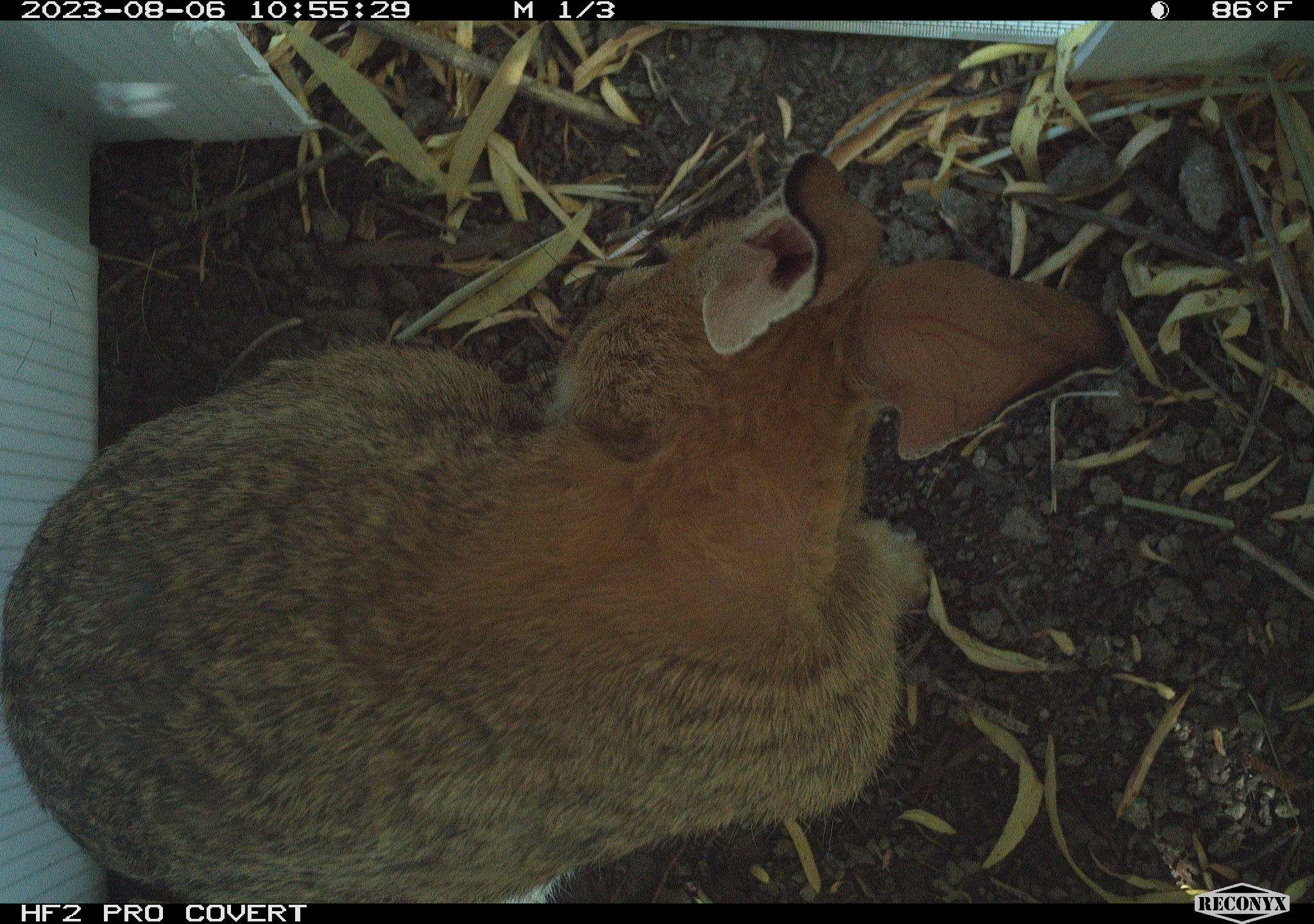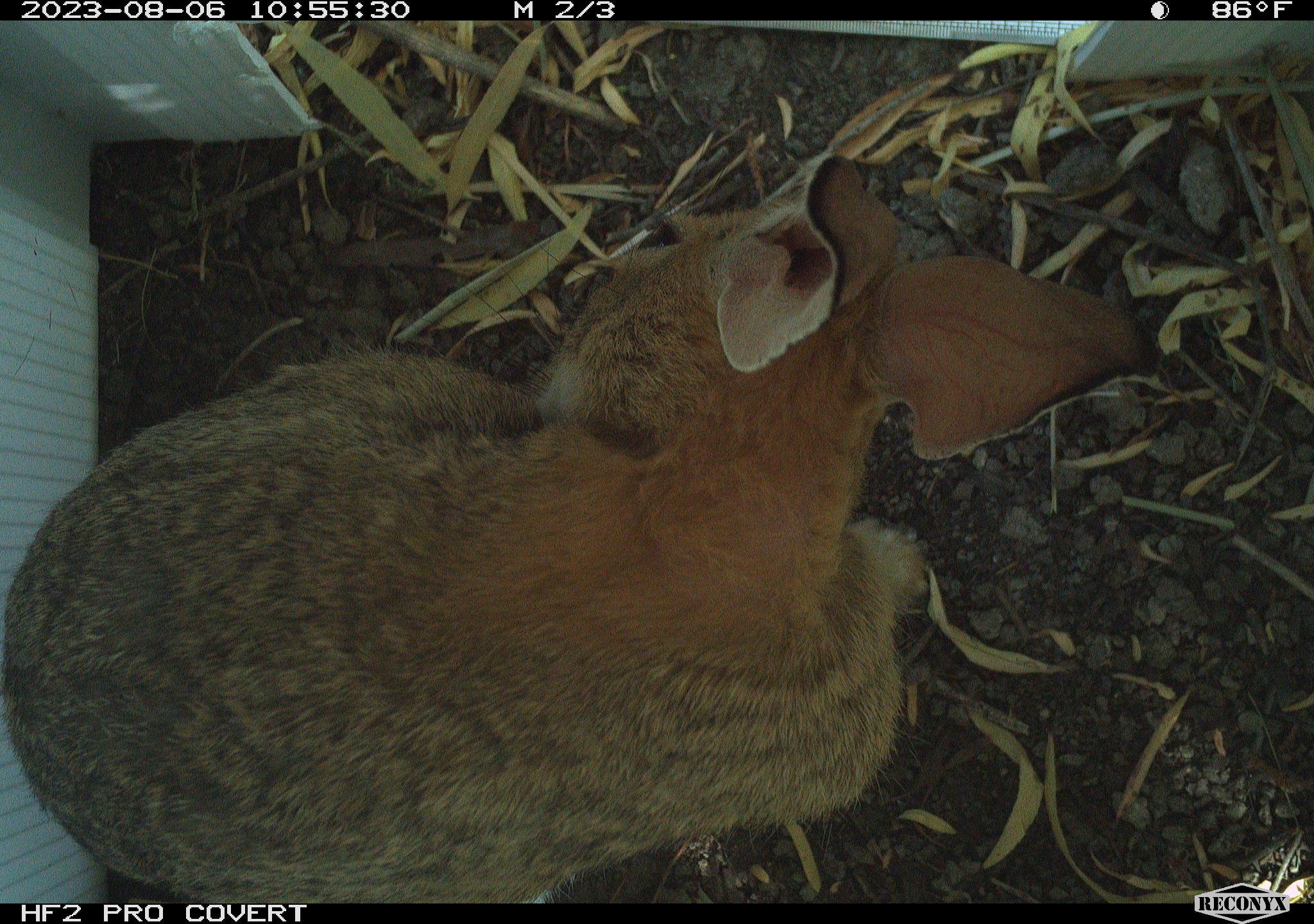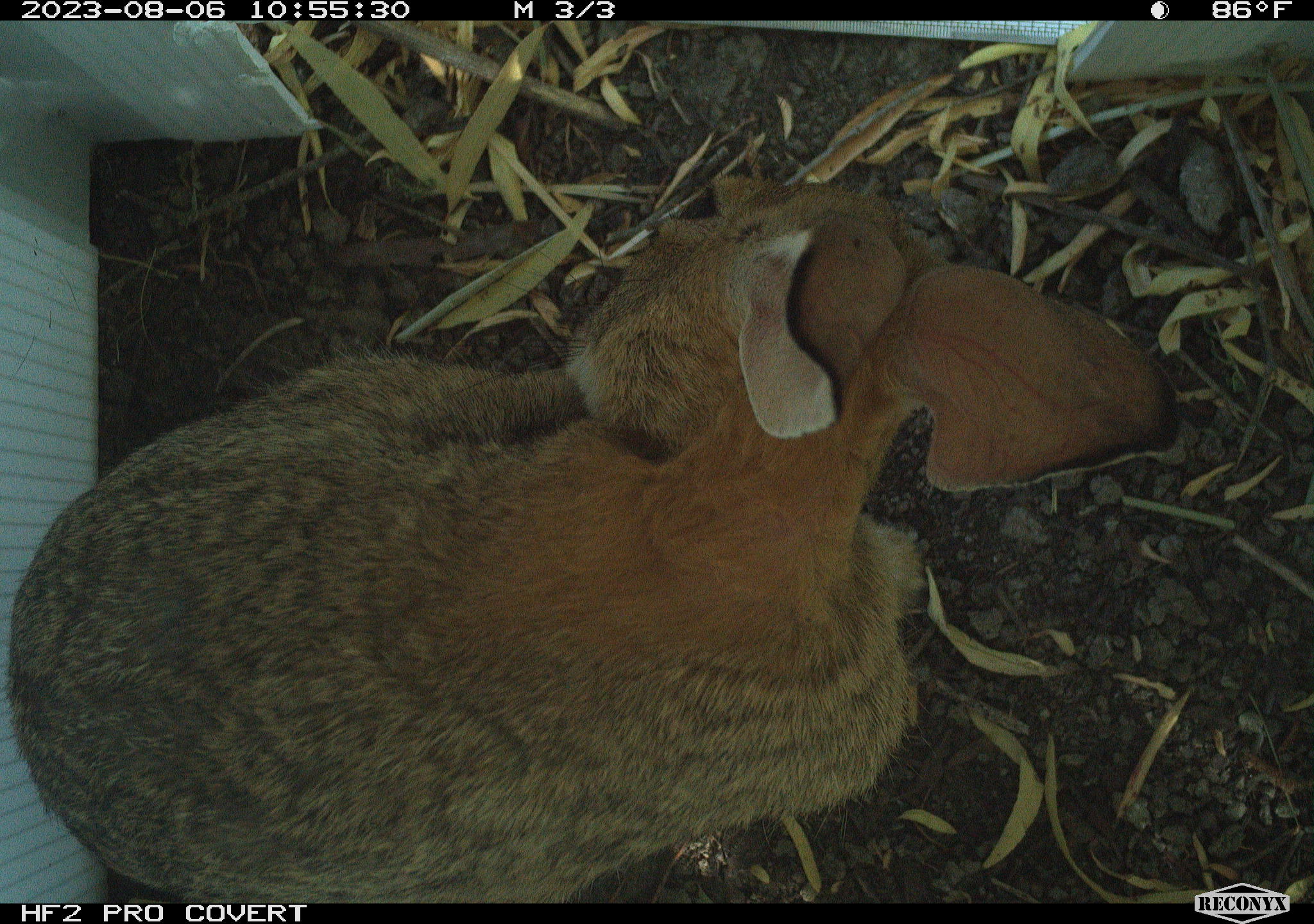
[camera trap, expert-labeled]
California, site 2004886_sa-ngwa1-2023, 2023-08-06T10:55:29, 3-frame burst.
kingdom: Animalia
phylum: Chordata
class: Mammalia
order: Lagomorpha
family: Leporidae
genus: Sylvilagus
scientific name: Sylvilagus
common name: cottontail rabbits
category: sylvilagus species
Sylvilagus species (cottontail rabbits) (Sylvilagus).